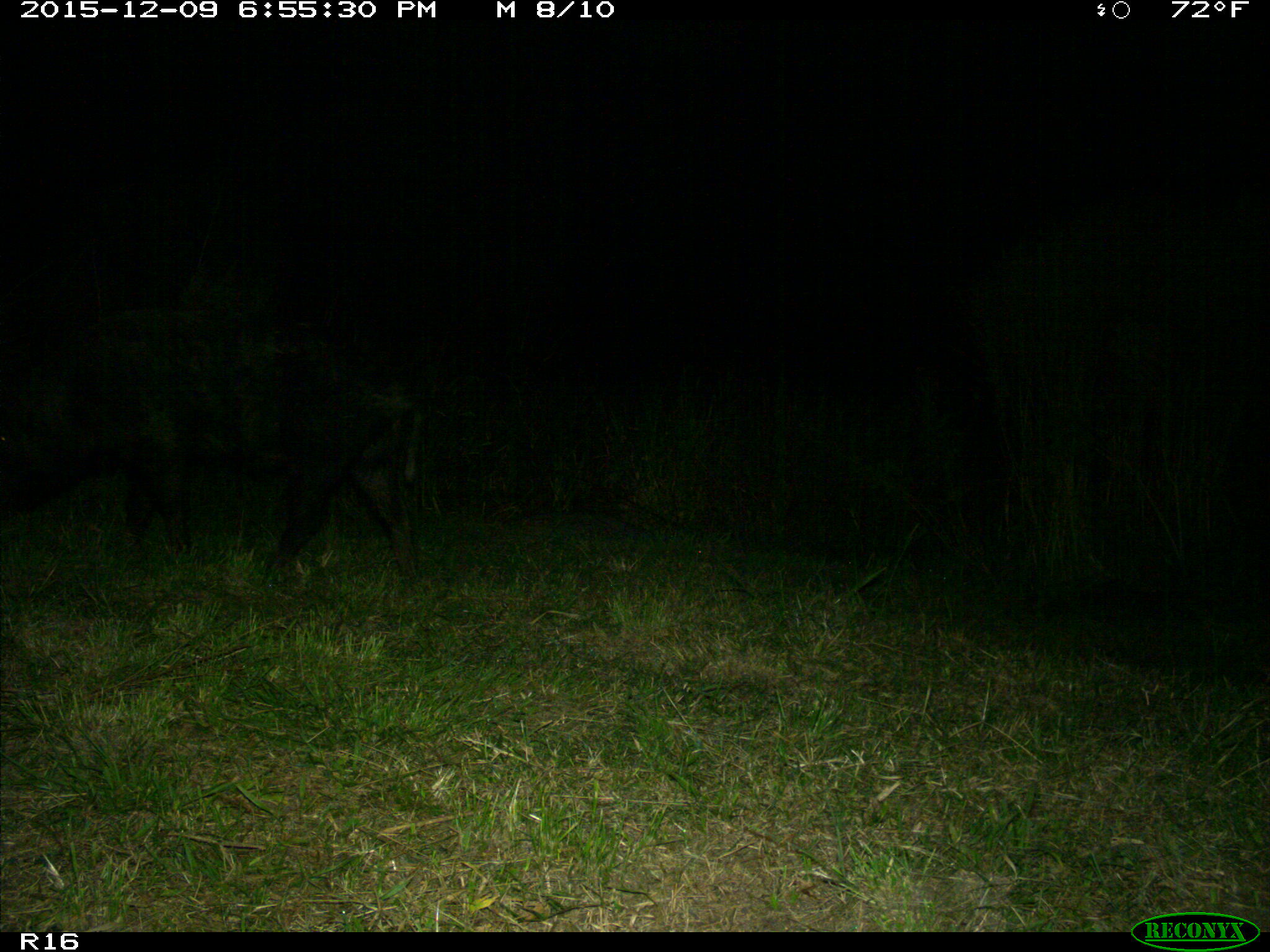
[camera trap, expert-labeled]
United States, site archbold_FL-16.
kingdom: Animalia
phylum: Chordata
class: Mammalia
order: Artiodactyla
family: Suidae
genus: Sus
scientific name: Sus scrofa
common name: wild boar